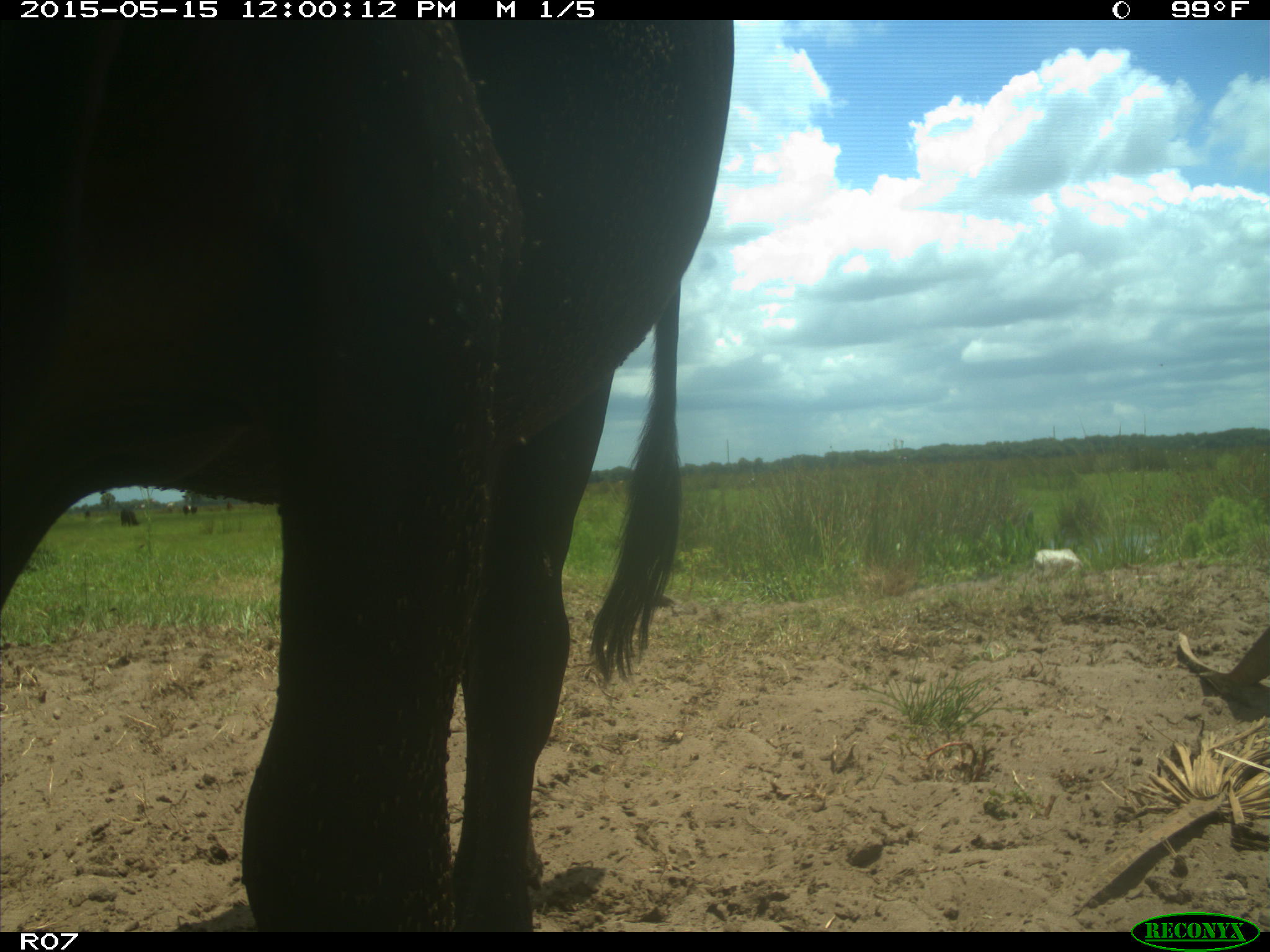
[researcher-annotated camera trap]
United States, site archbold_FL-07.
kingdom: Animalia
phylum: Chordata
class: Mammalia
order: Artiodactyla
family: Bovidae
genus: Bos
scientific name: Bos taurus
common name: domestic cow